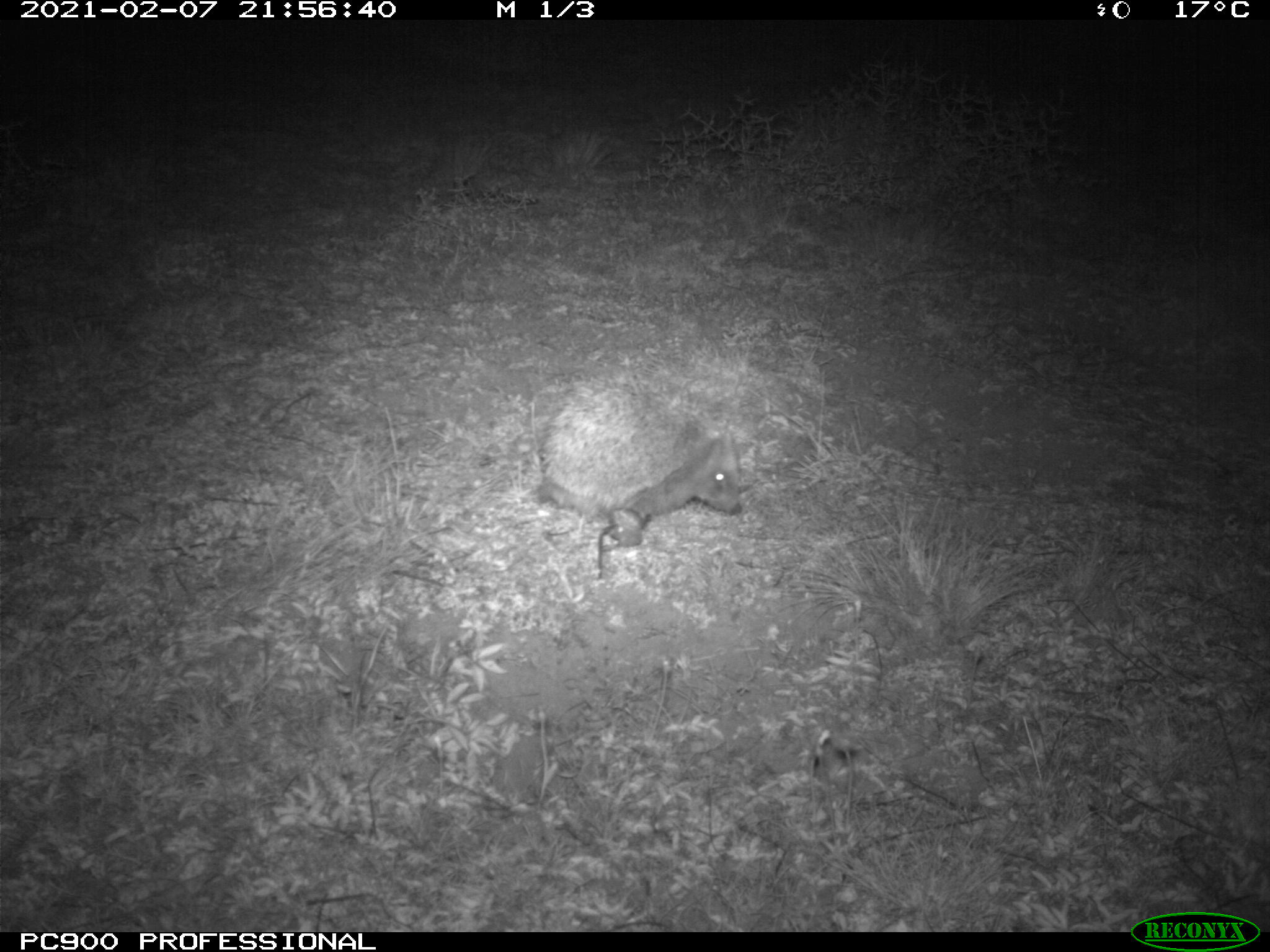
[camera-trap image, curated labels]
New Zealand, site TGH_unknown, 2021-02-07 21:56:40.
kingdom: Animalia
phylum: Chordata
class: Mammalia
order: Eulipotyphla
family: Erinaceidae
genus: Erinaceus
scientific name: Erinaceus europaeus europaeus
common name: european hedgehog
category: hedgehog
Hedgehog (european hedgehog) (Erinaceus europaeus europaeus).